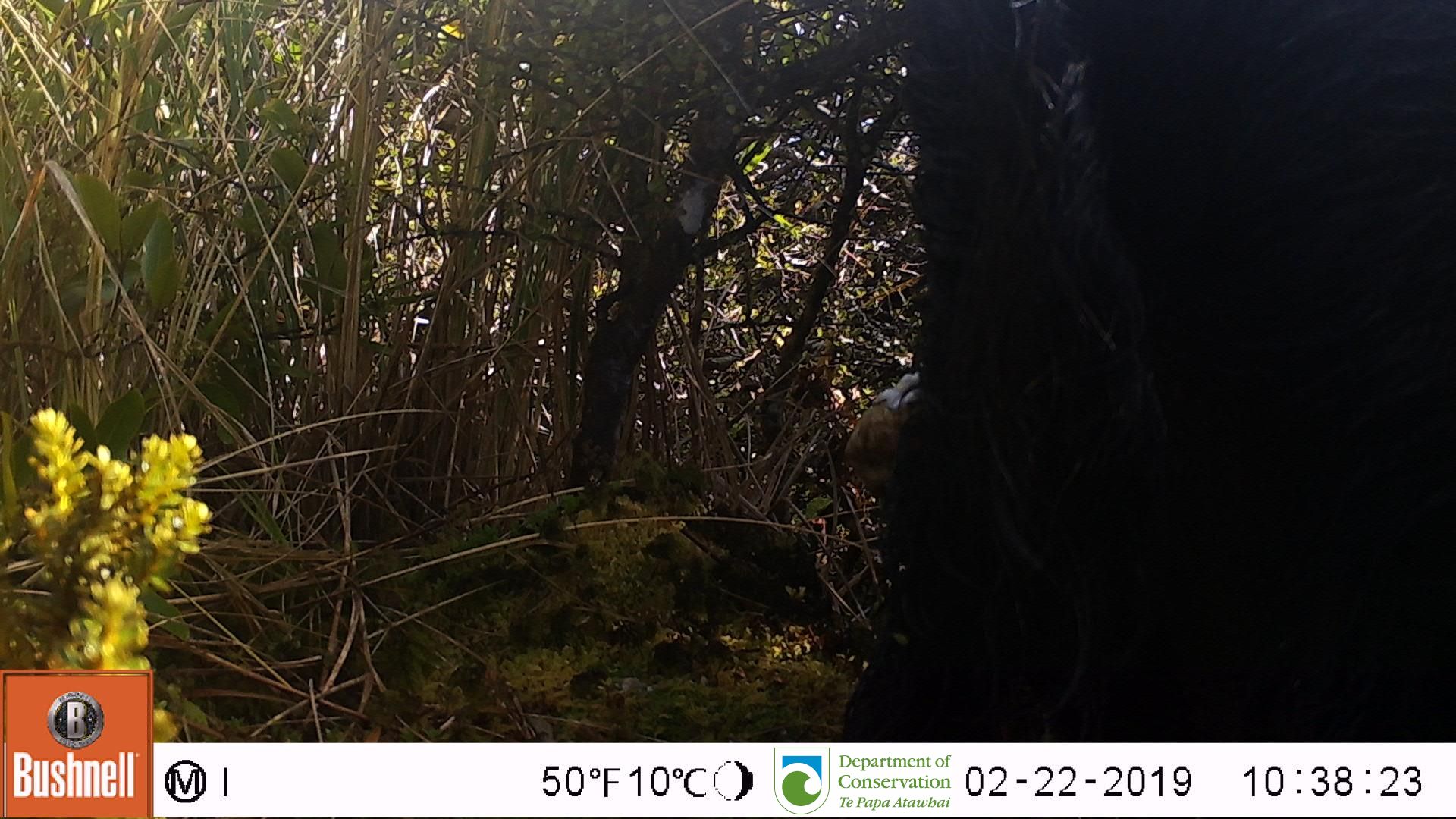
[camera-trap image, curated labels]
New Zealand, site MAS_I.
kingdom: Animalia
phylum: Chordata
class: Mammalia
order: Artiodactyla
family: Suidae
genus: Sus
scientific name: Sus scrofa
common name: pig